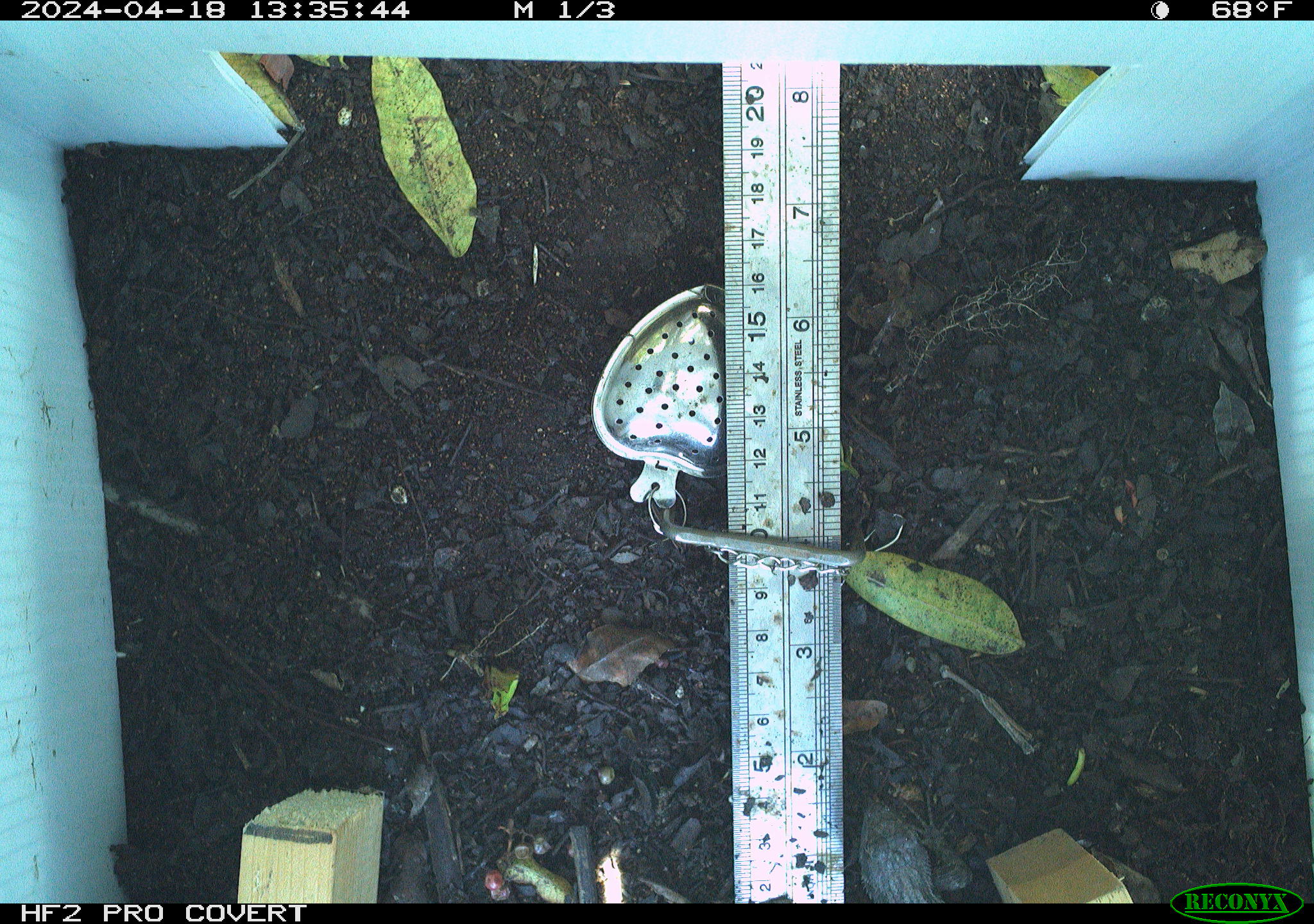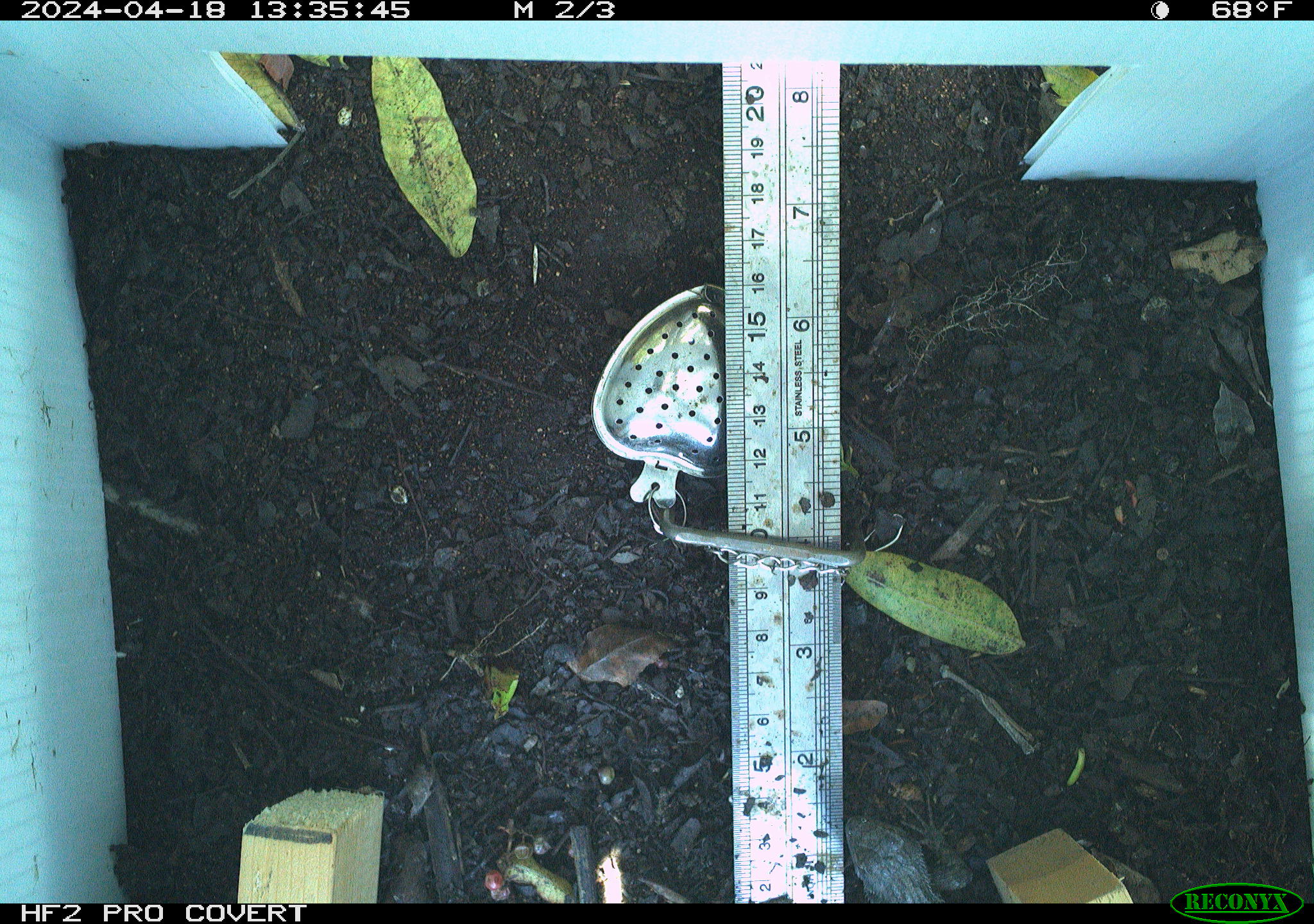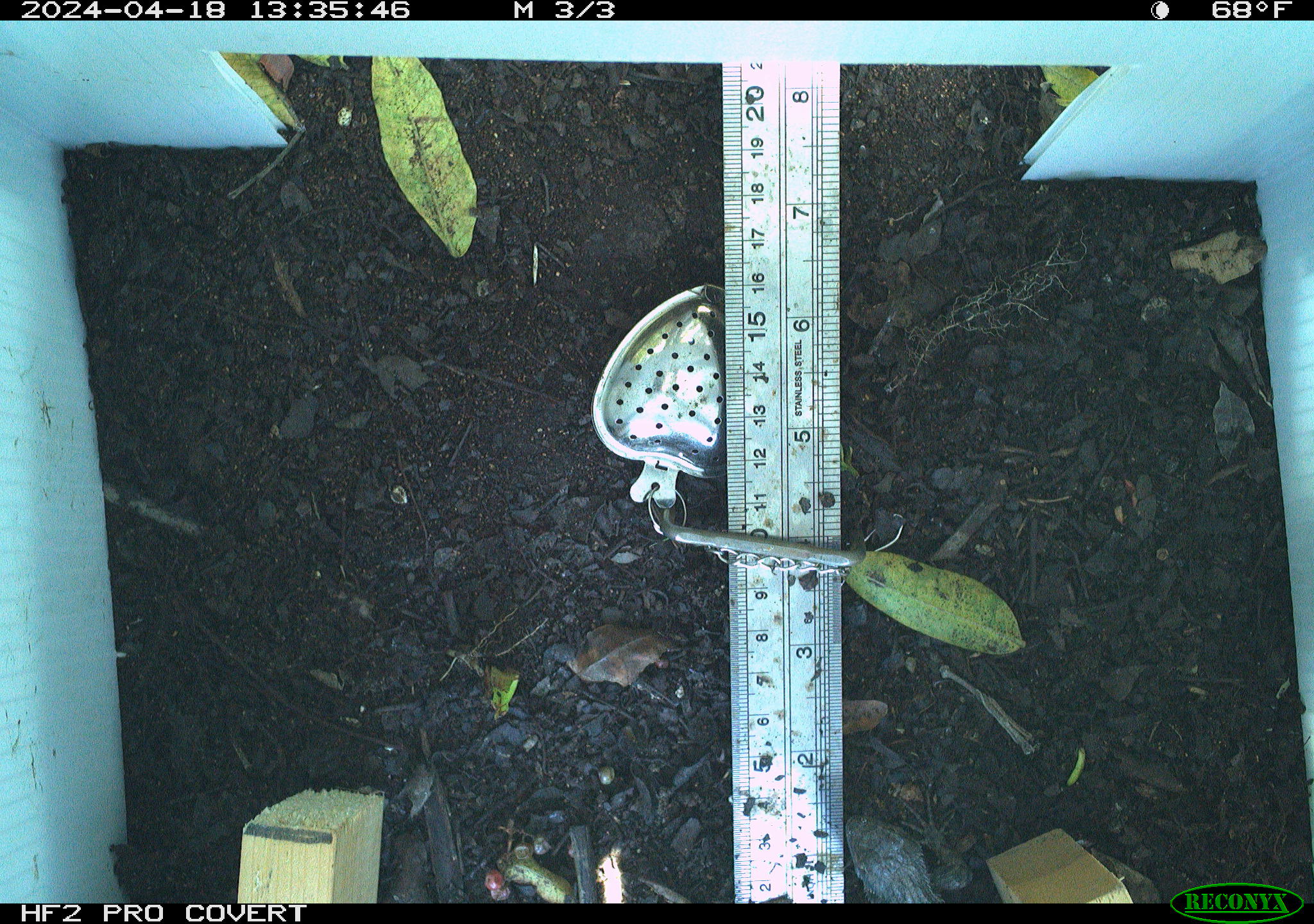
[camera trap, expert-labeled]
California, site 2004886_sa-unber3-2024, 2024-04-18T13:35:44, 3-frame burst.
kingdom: Animalia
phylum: Chordata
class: Reptilia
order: Squamata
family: Phrynosomatidae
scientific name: Phrynosomatidae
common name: phrynosomatid lizards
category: phrynosomatidae family